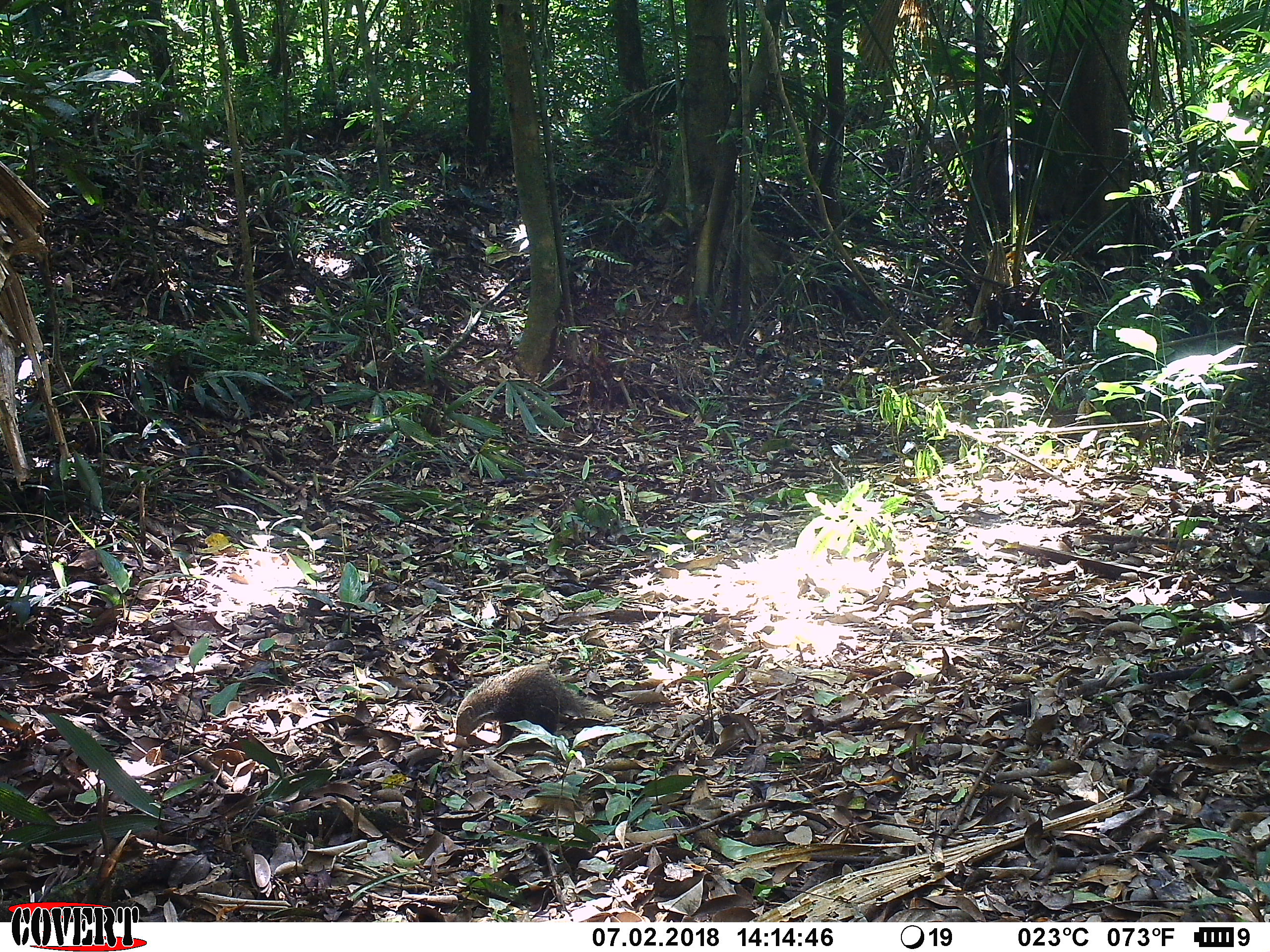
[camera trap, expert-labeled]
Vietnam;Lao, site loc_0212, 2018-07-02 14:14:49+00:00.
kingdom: Animalia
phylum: Chordata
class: Mammalia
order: Carnivora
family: Herpestidae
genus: Urva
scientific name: Urva urva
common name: crab-eating mongoose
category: crab eating mongoose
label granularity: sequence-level